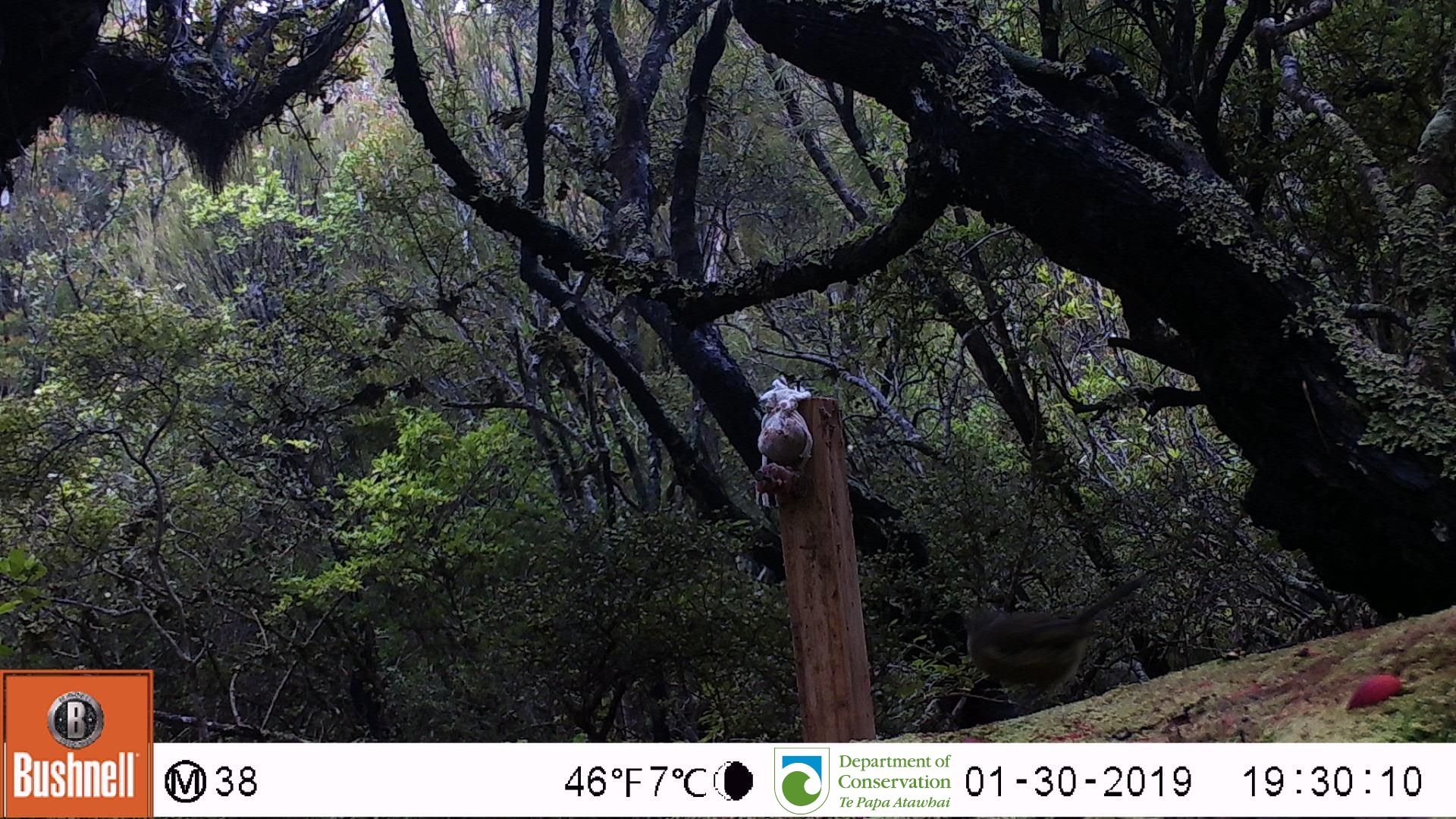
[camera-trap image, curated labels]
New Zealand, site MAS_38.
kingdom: Animalia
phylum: Chordata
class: Aves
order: Passeriformes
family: Meliphagidae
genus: Anthornis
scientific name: Anthornis melanura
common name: new zealand bellbird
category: bellbird